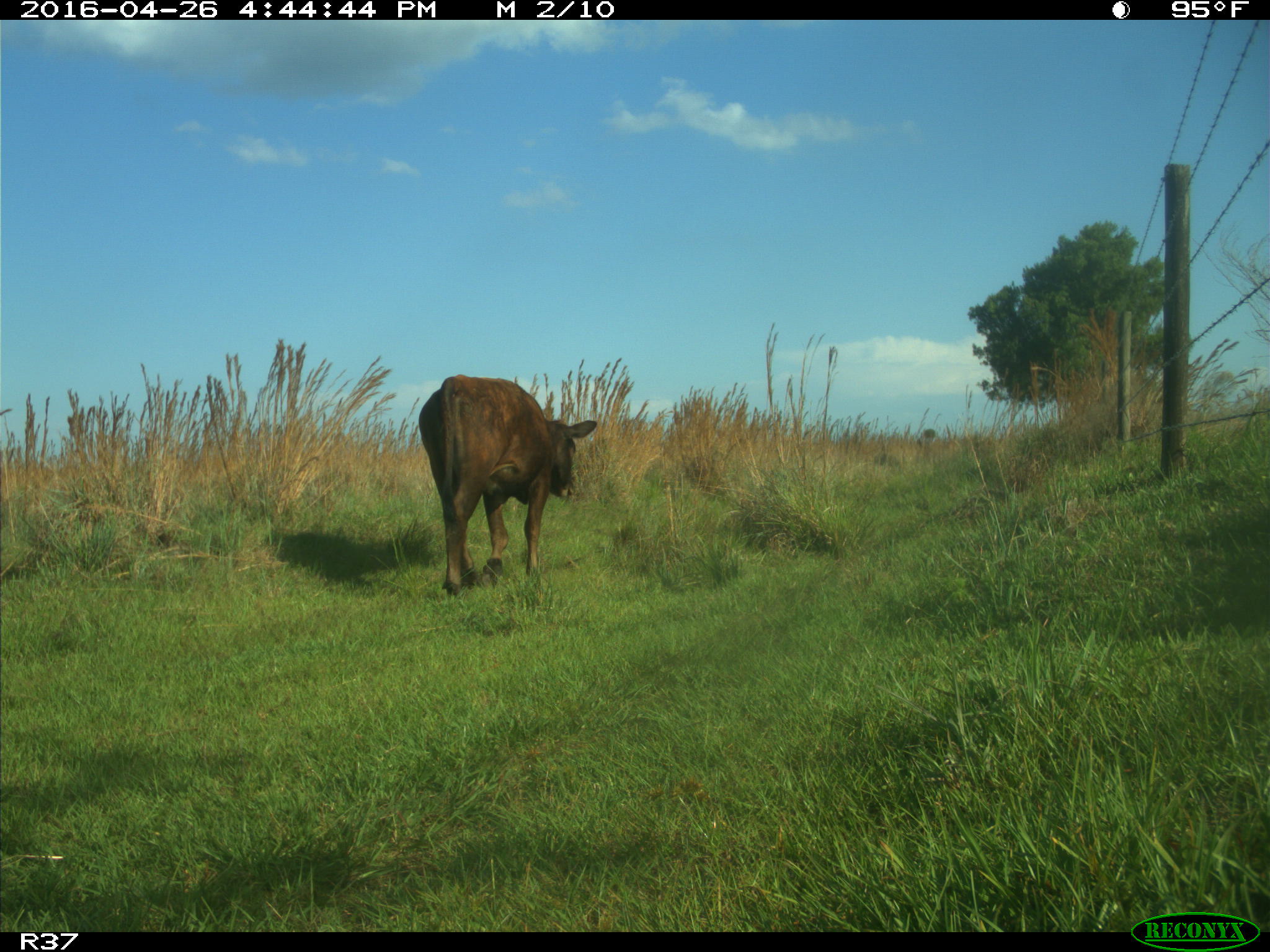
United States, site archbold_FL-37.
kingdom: Animalia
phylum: Chordata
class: Mammalia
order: Artiodactyla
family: Bovidae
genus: Bos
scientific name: Bos taurus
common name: domestic cow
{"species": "Bos taurus (domestic cow)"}